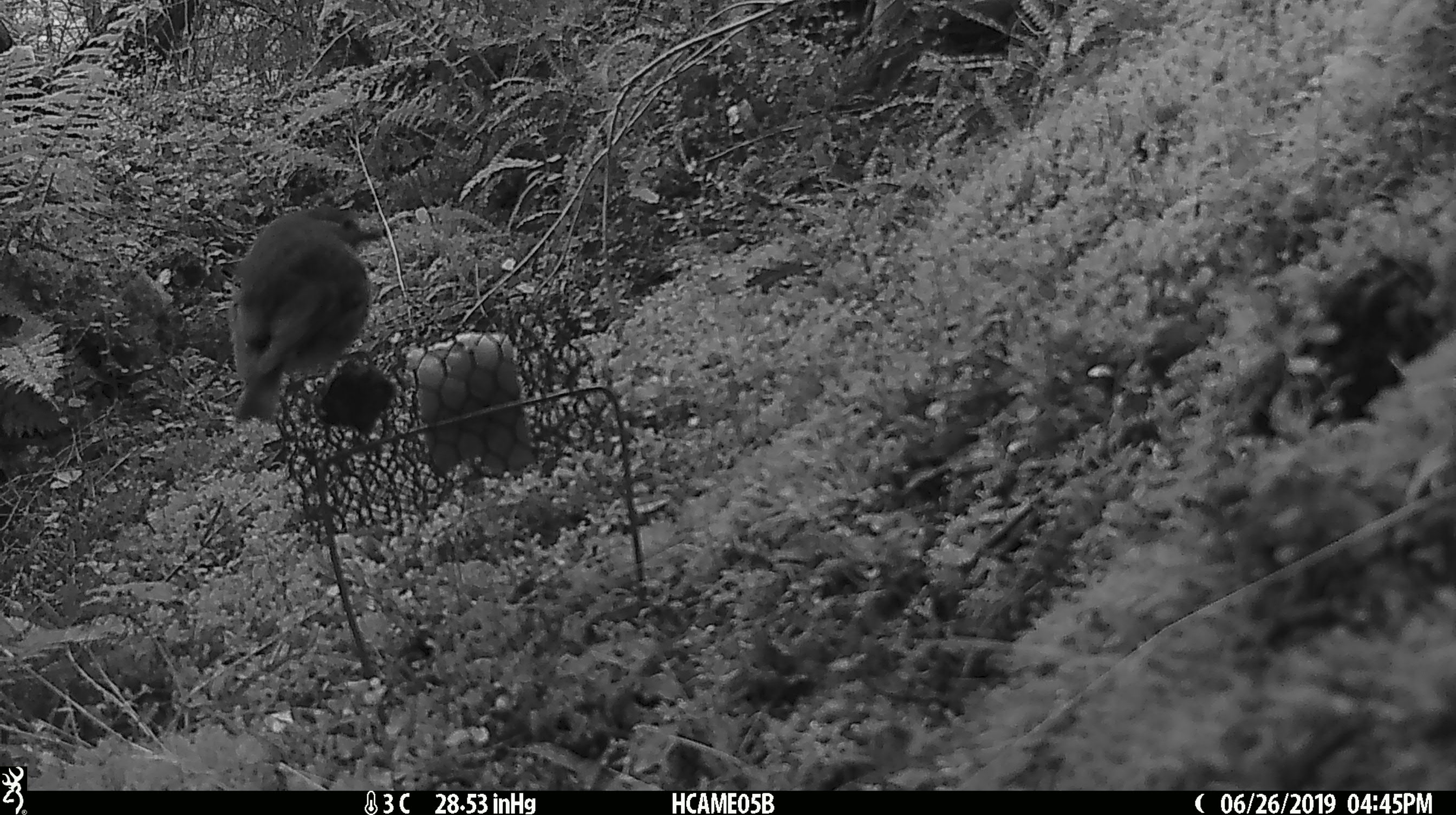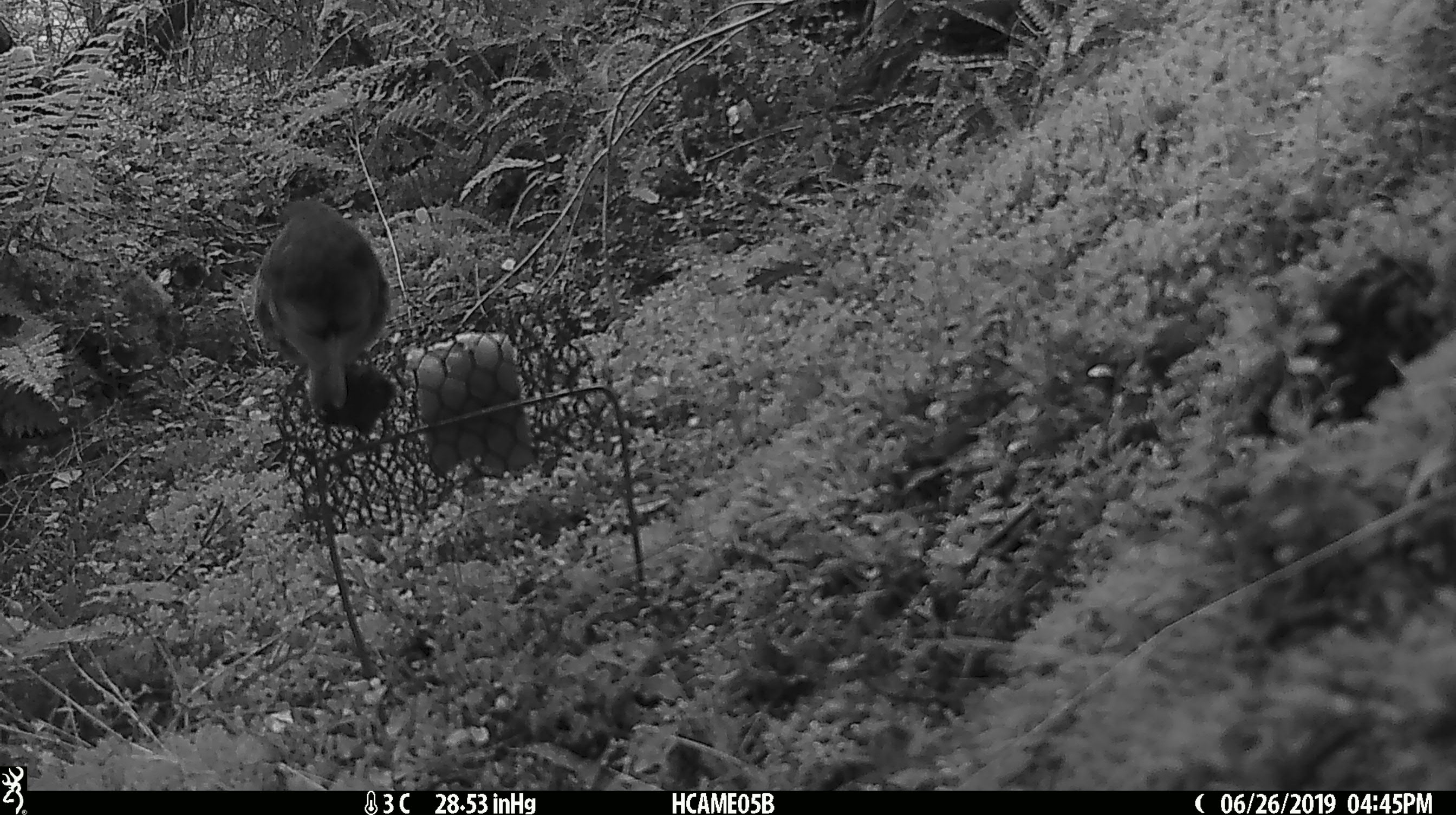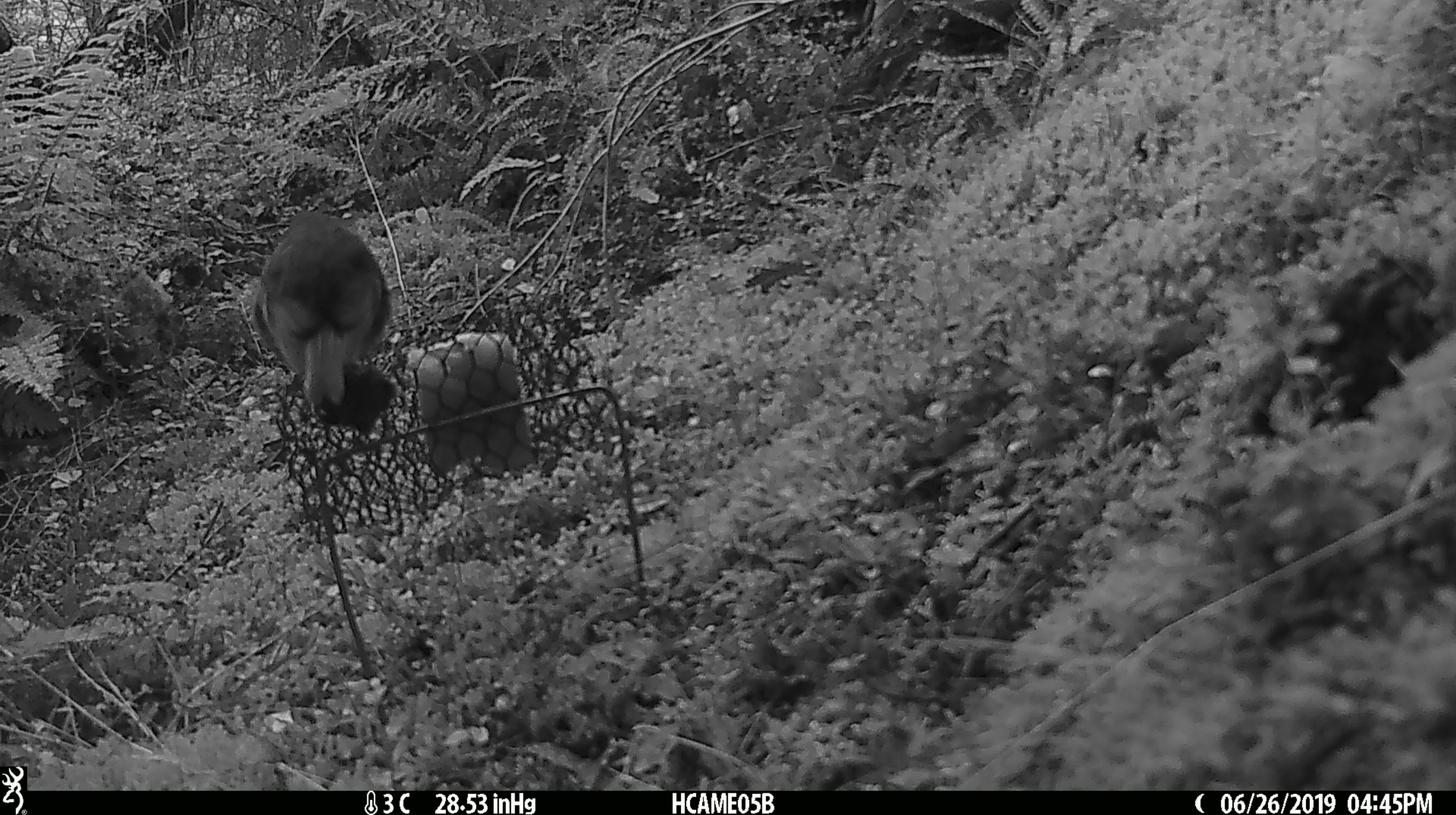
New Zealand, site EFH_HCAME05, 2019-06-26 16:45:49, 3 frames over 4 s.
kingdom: Animalia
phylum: Chordata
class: Aves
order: Passeriformes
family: Petroicidae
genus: Petroica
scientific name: Petroica australis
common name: new zealand robin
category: robin